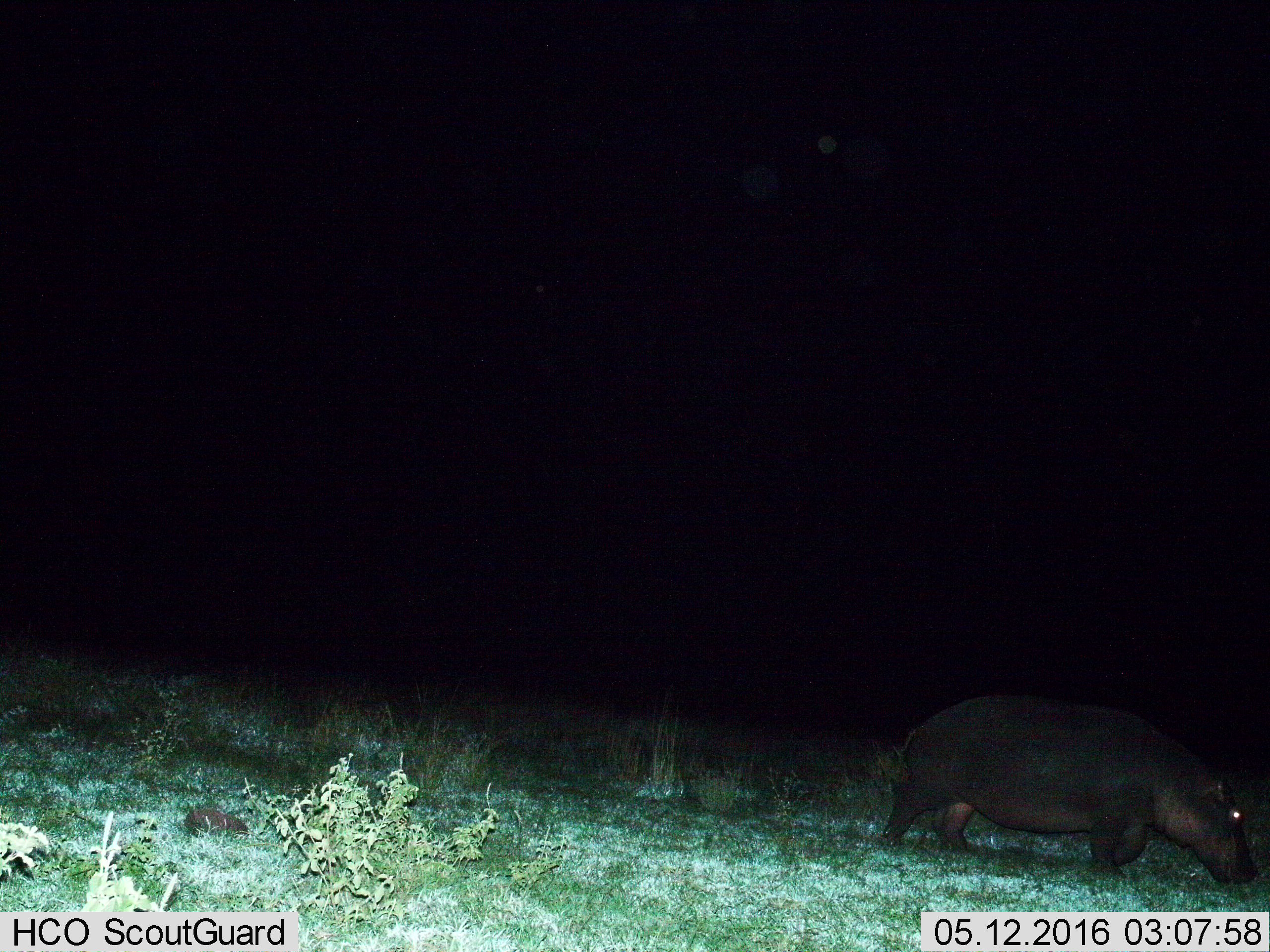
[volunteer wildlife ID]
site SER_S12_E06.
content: unidentified animal